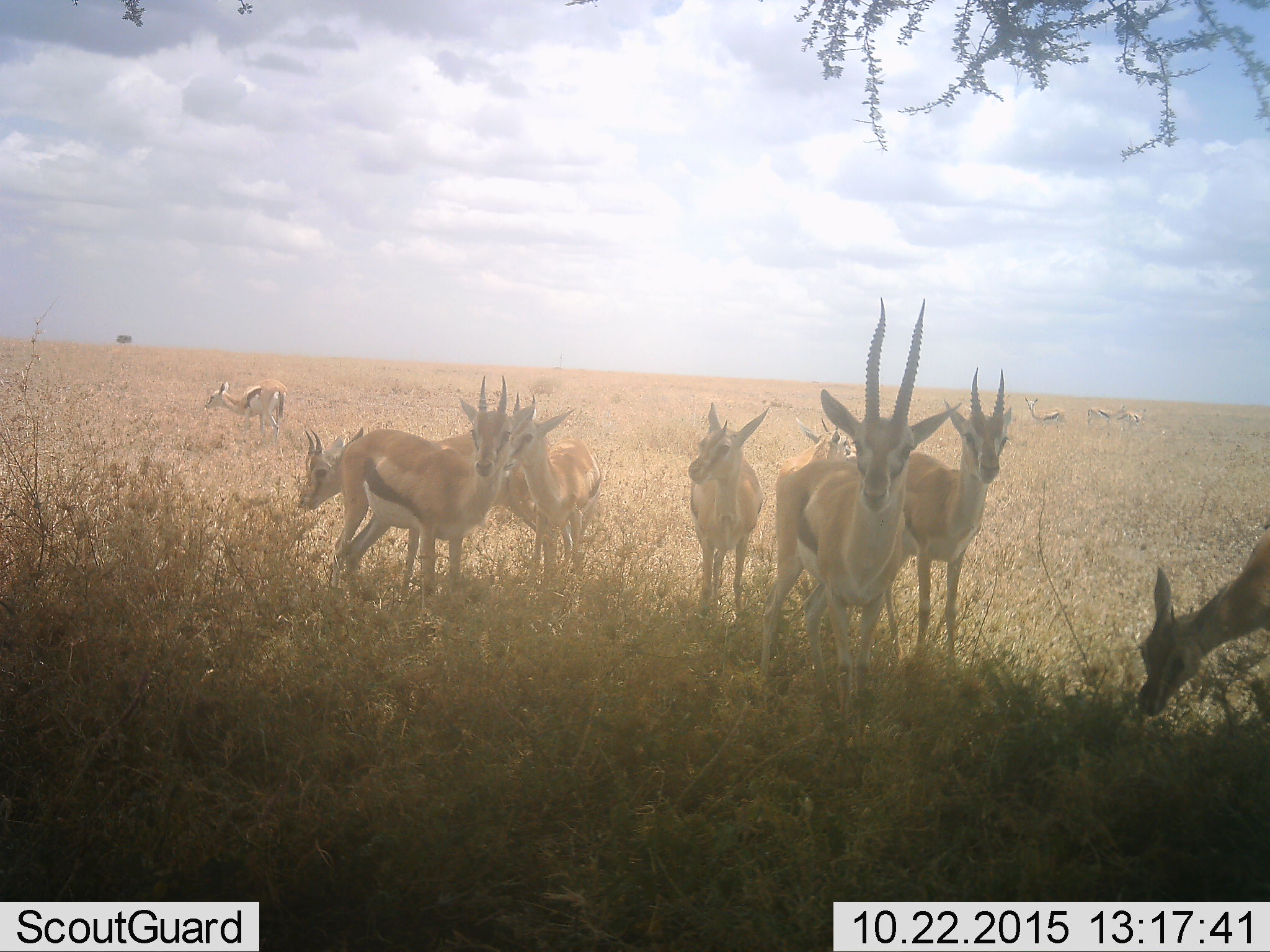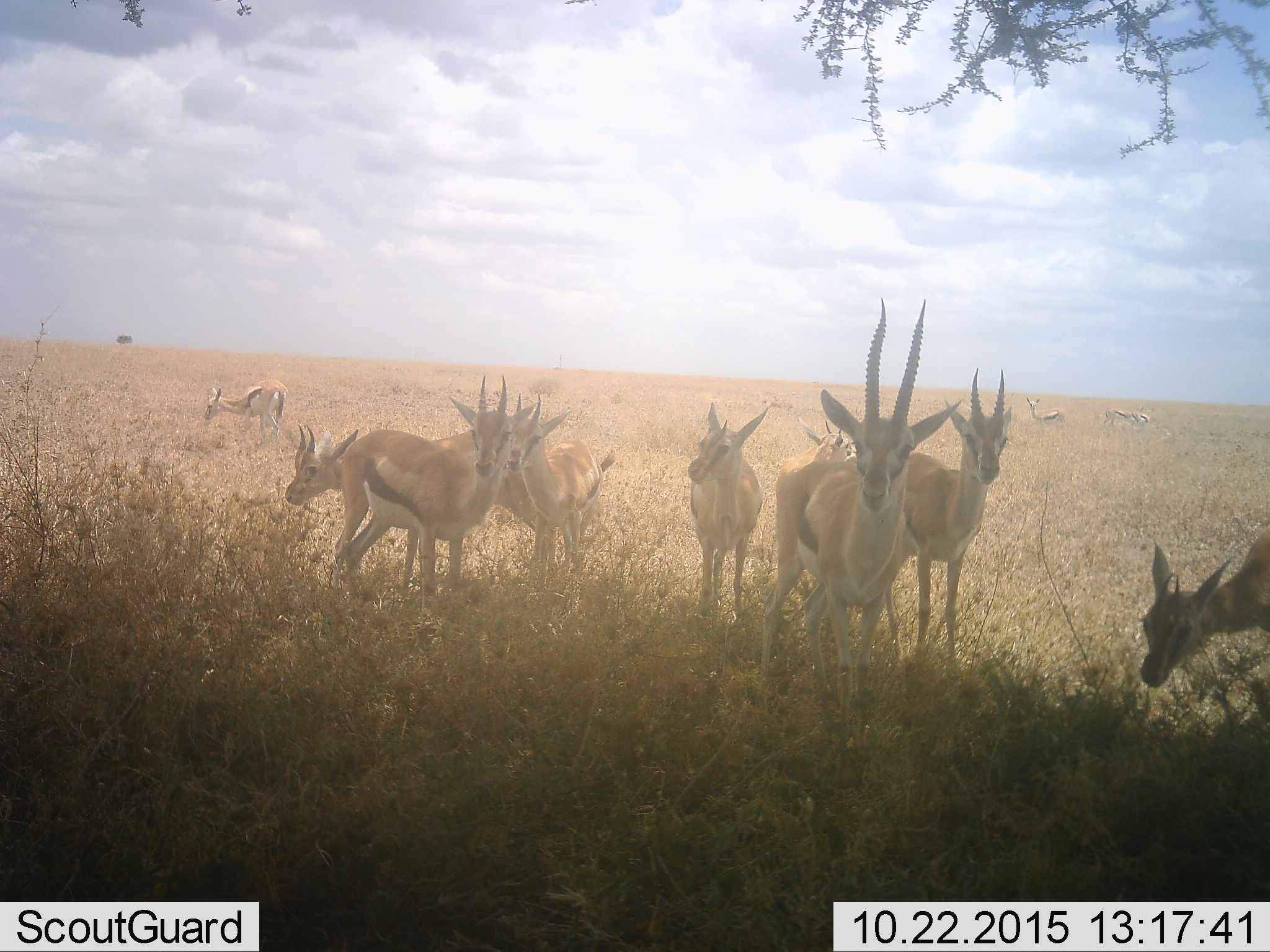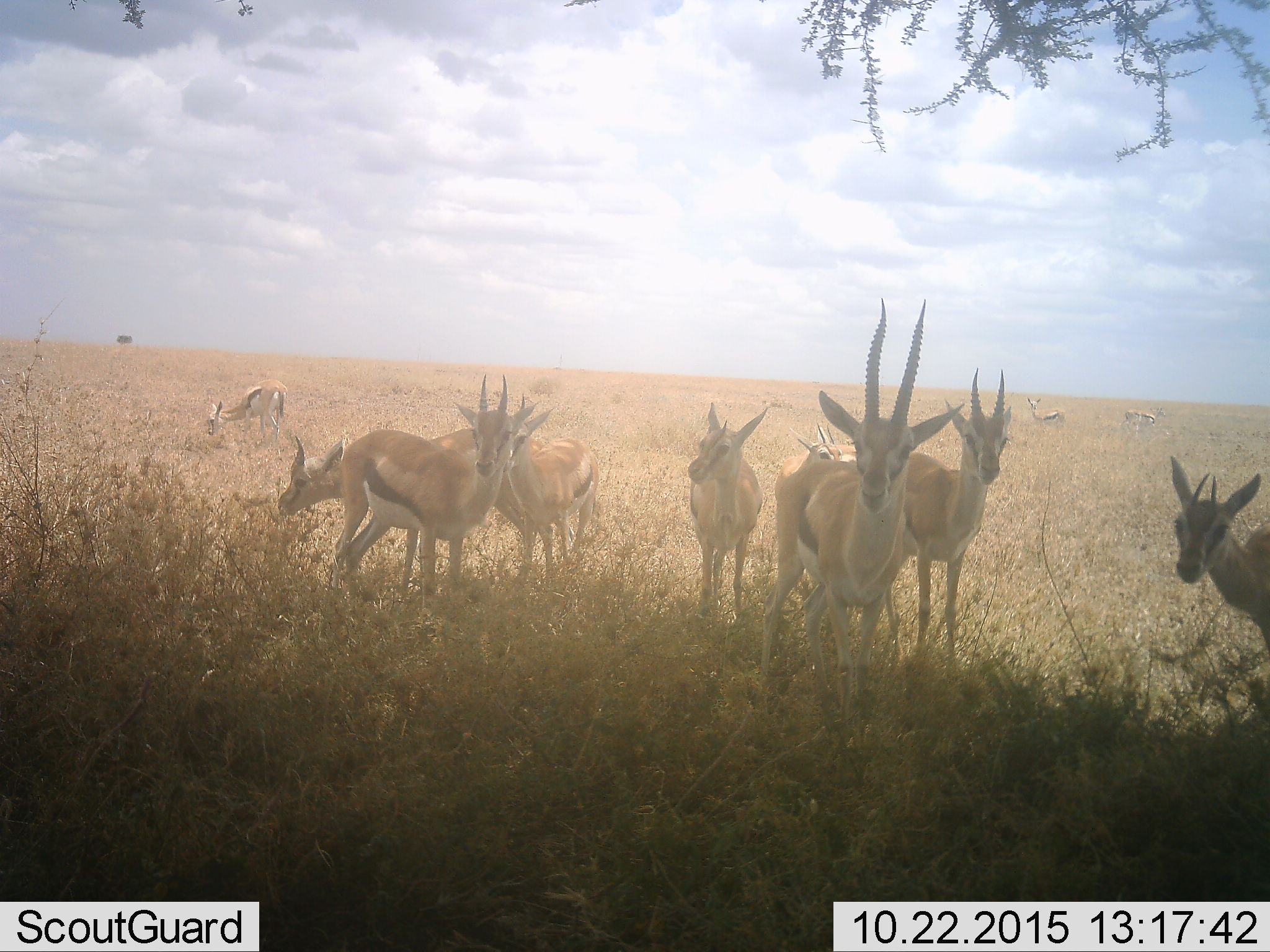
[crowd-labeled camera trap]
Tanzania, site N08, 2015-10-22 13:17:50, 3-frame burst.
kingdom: Animalia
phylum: Chordata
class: Mammalia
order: Artiodactyla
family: Bovidae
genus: Eudorcas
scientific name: Eudorcas thomsonii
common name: thomson's gazelle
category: gazellethomsons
Gazellethomsons (thomson's gazelle) (Eudorcas thomsonii), count 11-50. Behavior (volunteer vote fractions): standing 100%, resting 0%, moving 33%, interacting 11%. Young present (vote fraction): 22%. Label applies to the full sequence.